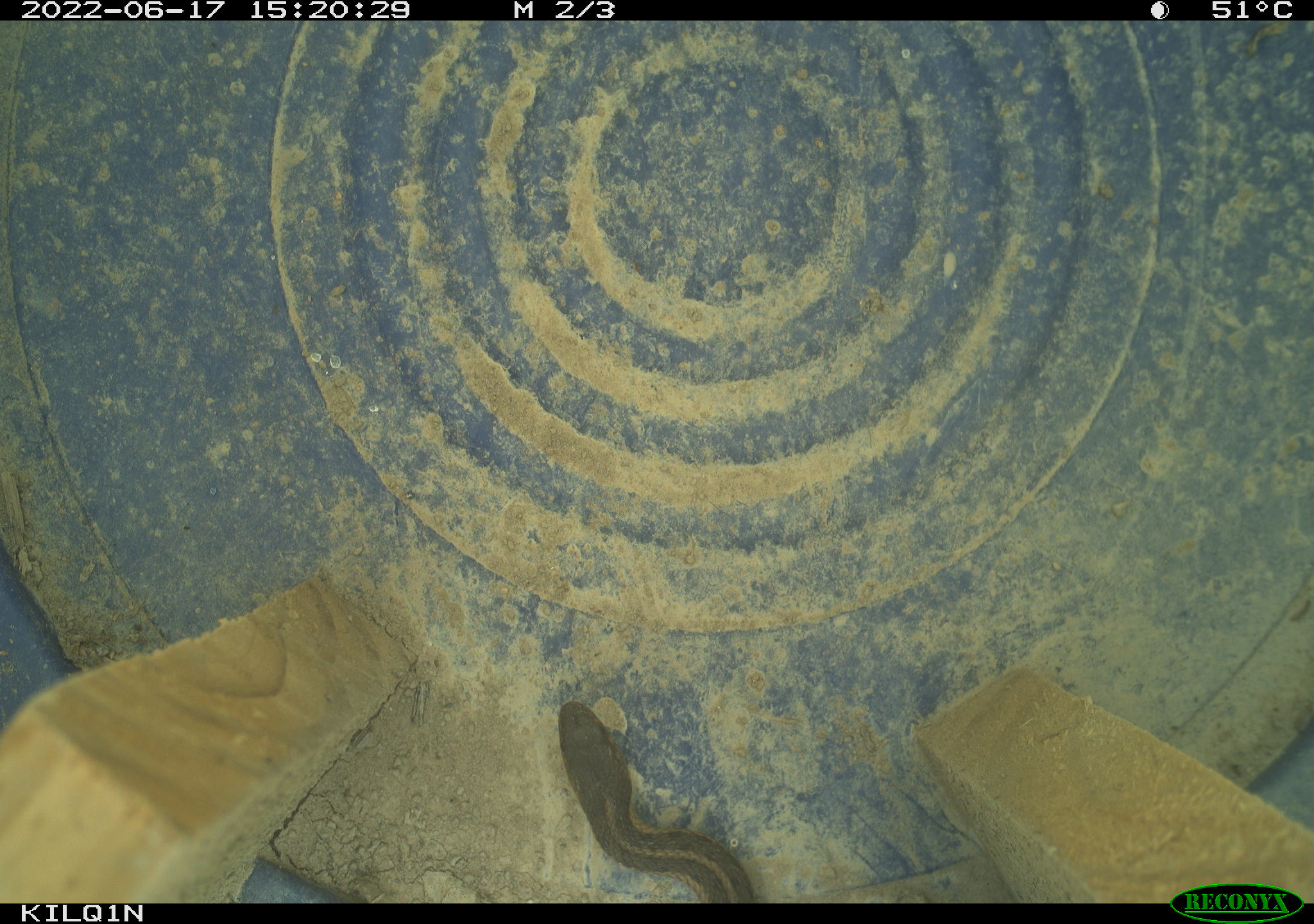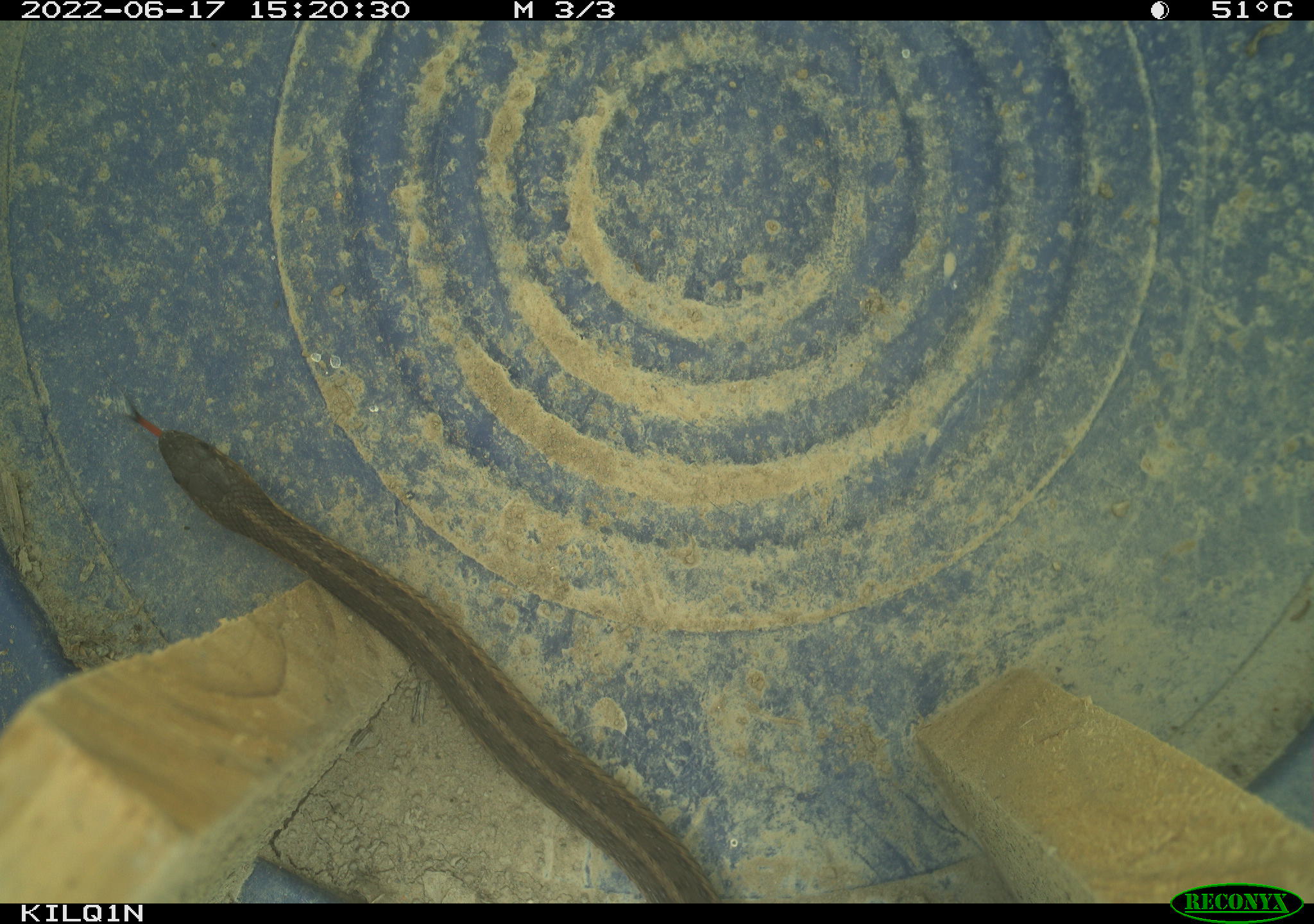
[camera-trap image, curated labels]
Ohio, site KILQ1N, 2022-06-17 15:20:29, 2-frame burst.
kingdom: Animalia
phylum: Chordata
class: Reptilia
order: Squamata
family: Colubridae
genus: Thamnophis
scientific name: Thamnophis sirtalis sirtalis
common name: eastern gartersnake